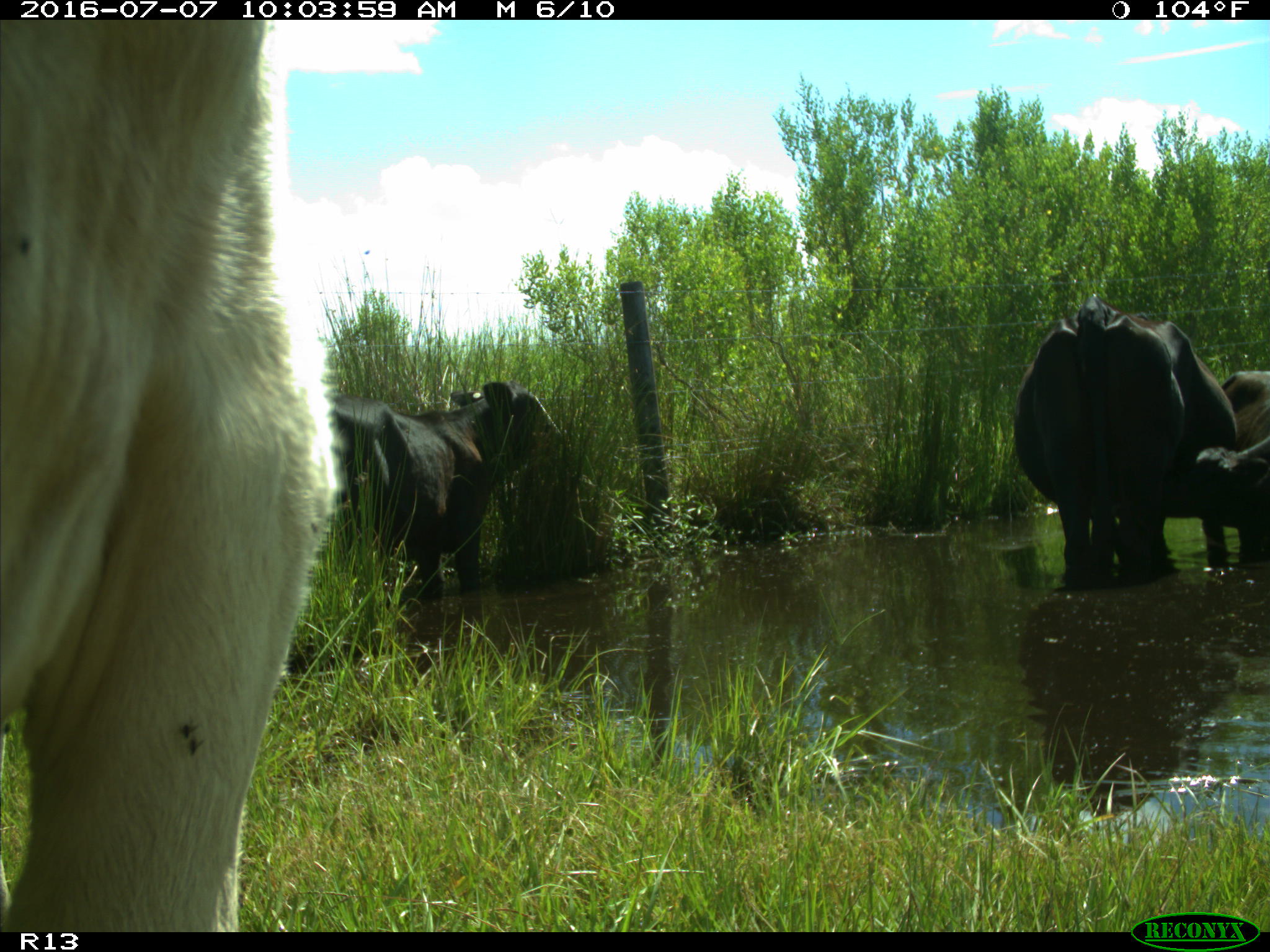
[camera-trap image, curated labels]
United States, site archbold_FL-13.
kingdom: Animalia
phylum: Chordata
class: Mammalia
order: Artiodactyla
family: Bovidae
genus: Bos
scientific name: Bos taurus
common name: domestic cow